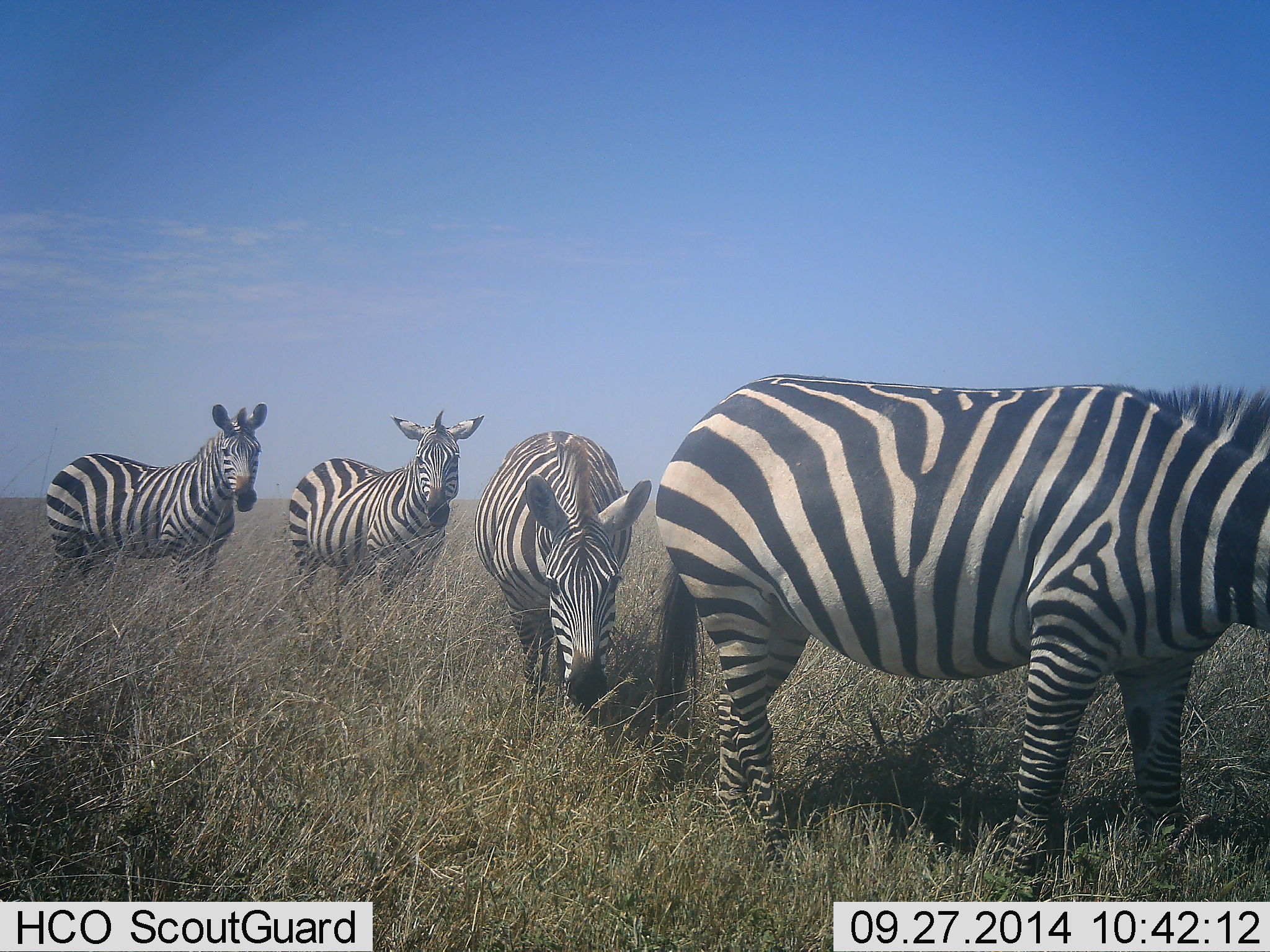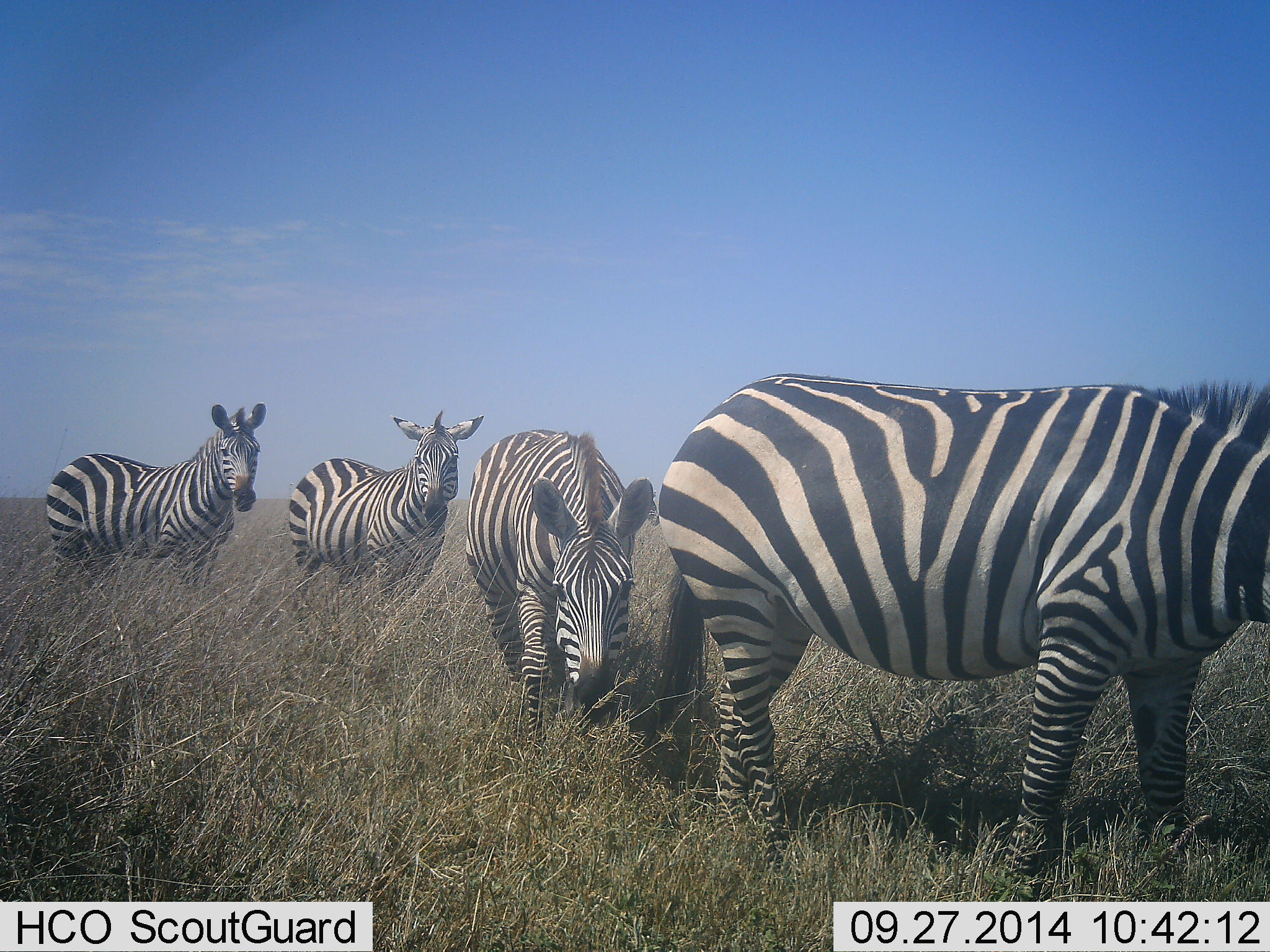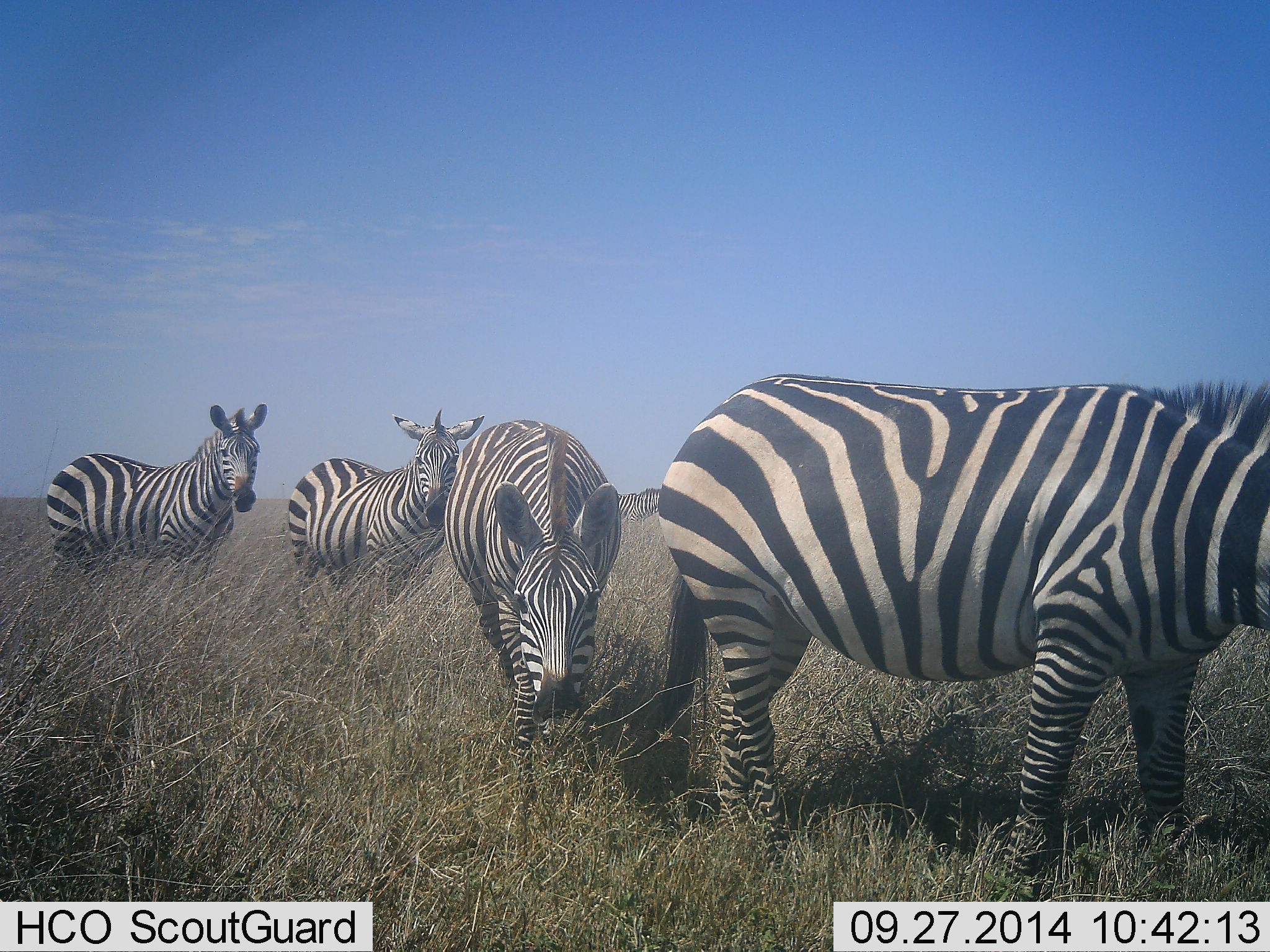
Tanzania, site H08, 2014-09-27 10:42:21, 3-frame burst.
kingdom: Animalia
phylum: Chordata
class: Mammalia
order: Perissodactyla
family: Equidae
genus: Equus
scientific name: Equus quagga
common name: plains zebra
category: zebra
Zebra (plains zebra) (Equus quagga), count 4. Behavior (volunteer vote fractions): standing 100%, resting 0%, moving 40%, interacting 10%. Young present (vote fraction): 0%. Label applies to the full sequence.